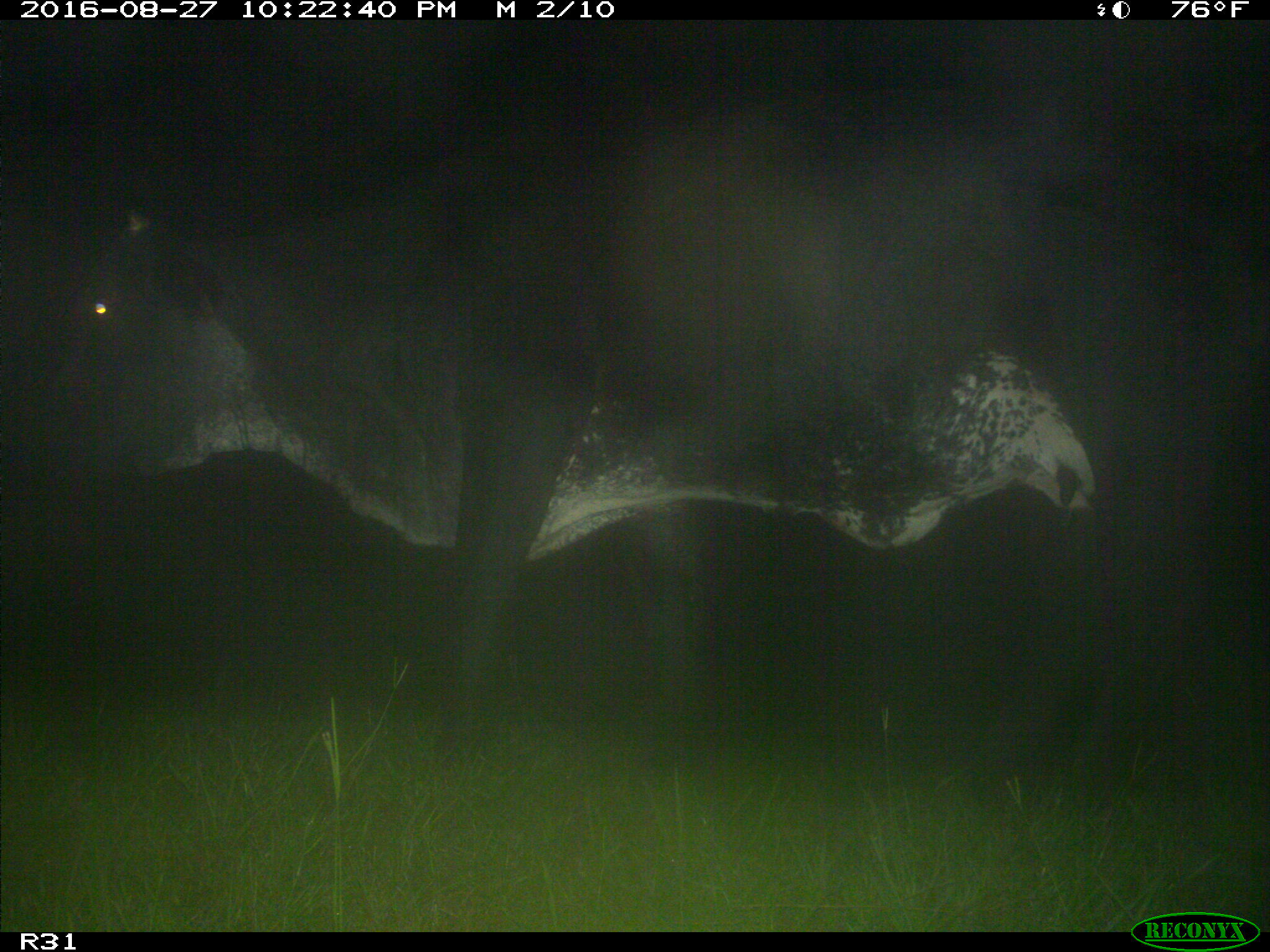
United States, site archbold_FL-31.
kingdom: Animalia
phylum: Chordata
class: Mammalia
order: Artiodactyla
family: Bovidae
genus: Bos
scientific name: Bos taurus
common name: domestic cow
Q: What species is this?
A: Bos taurus (domestic cow).